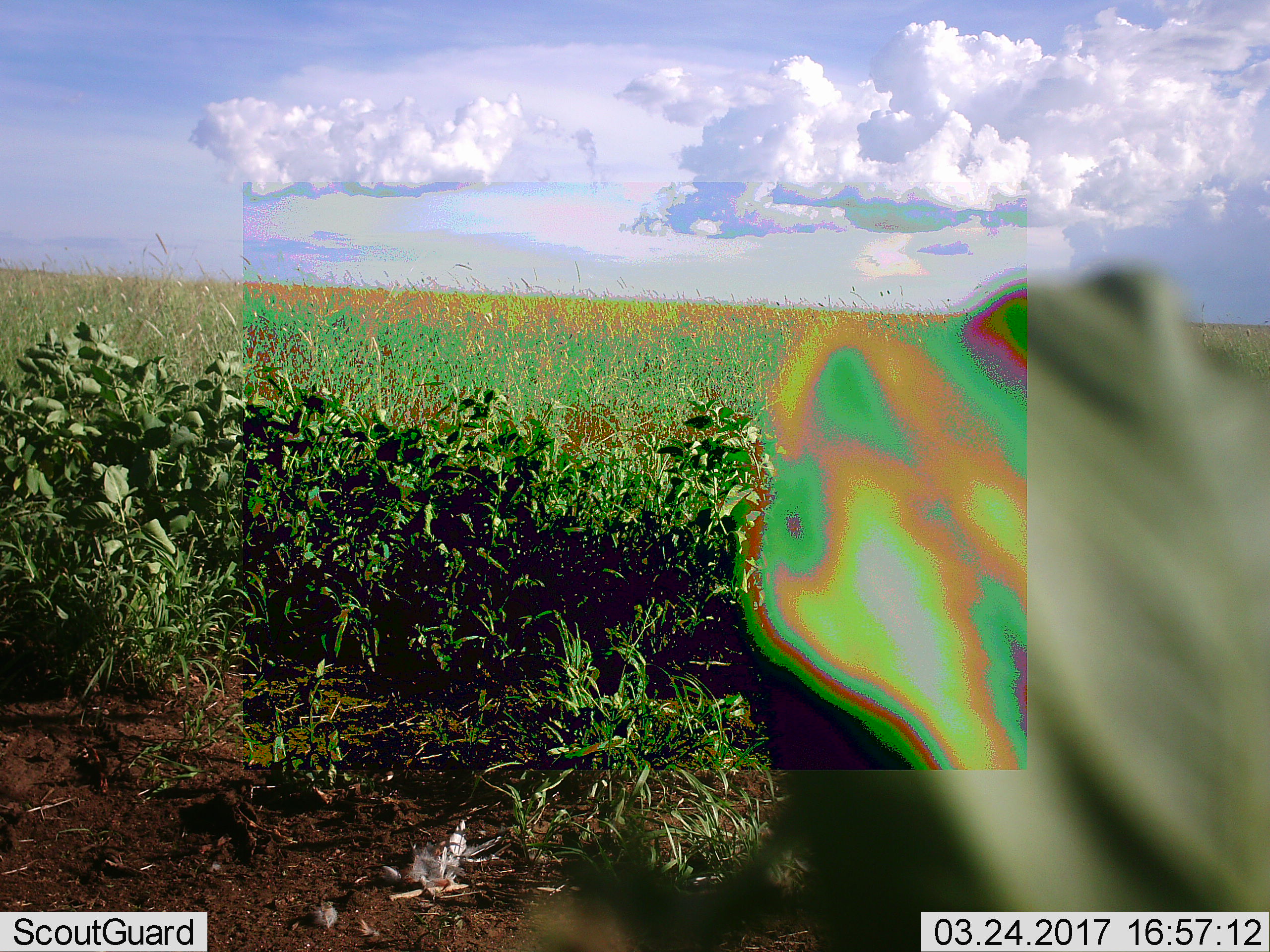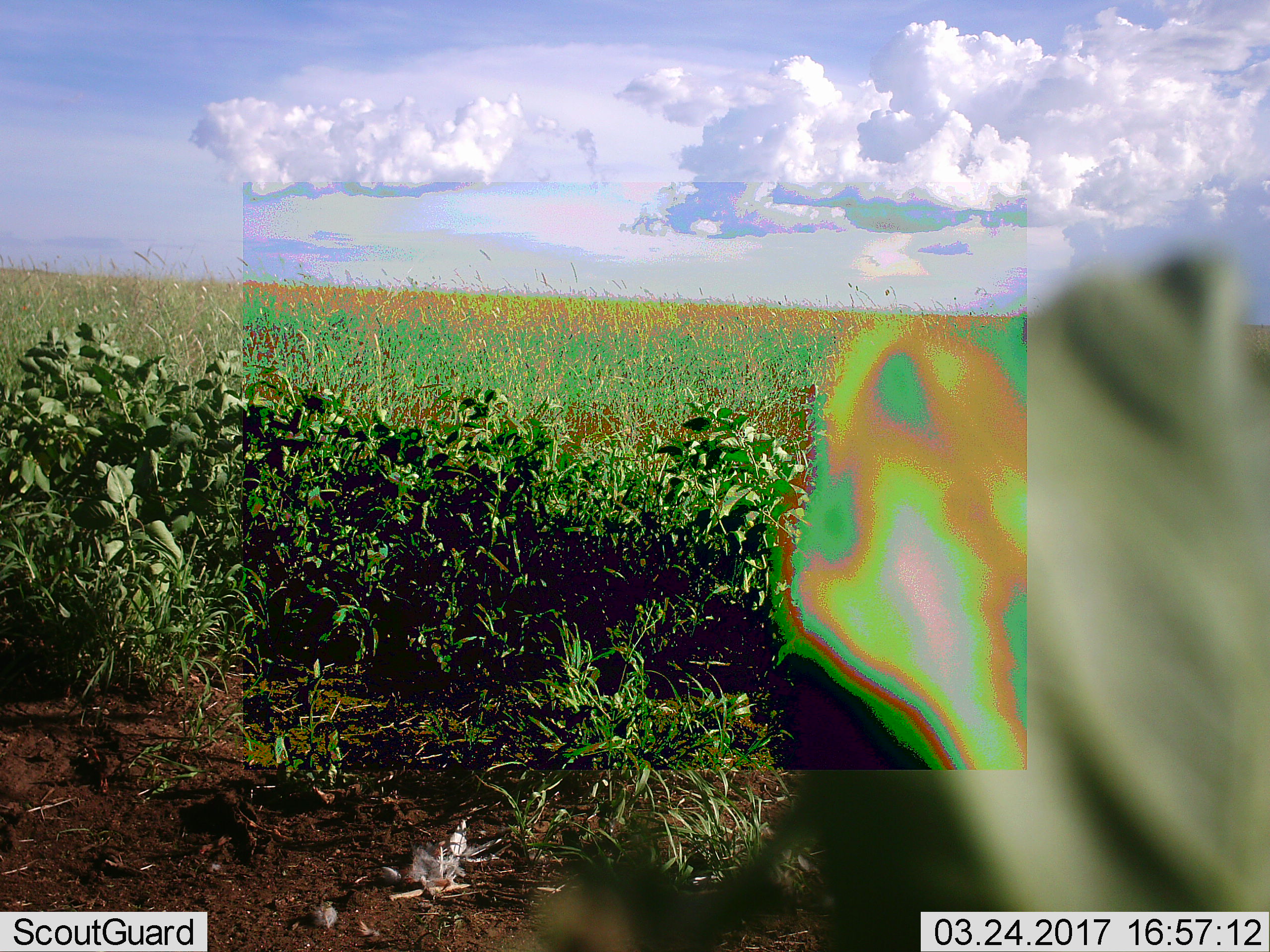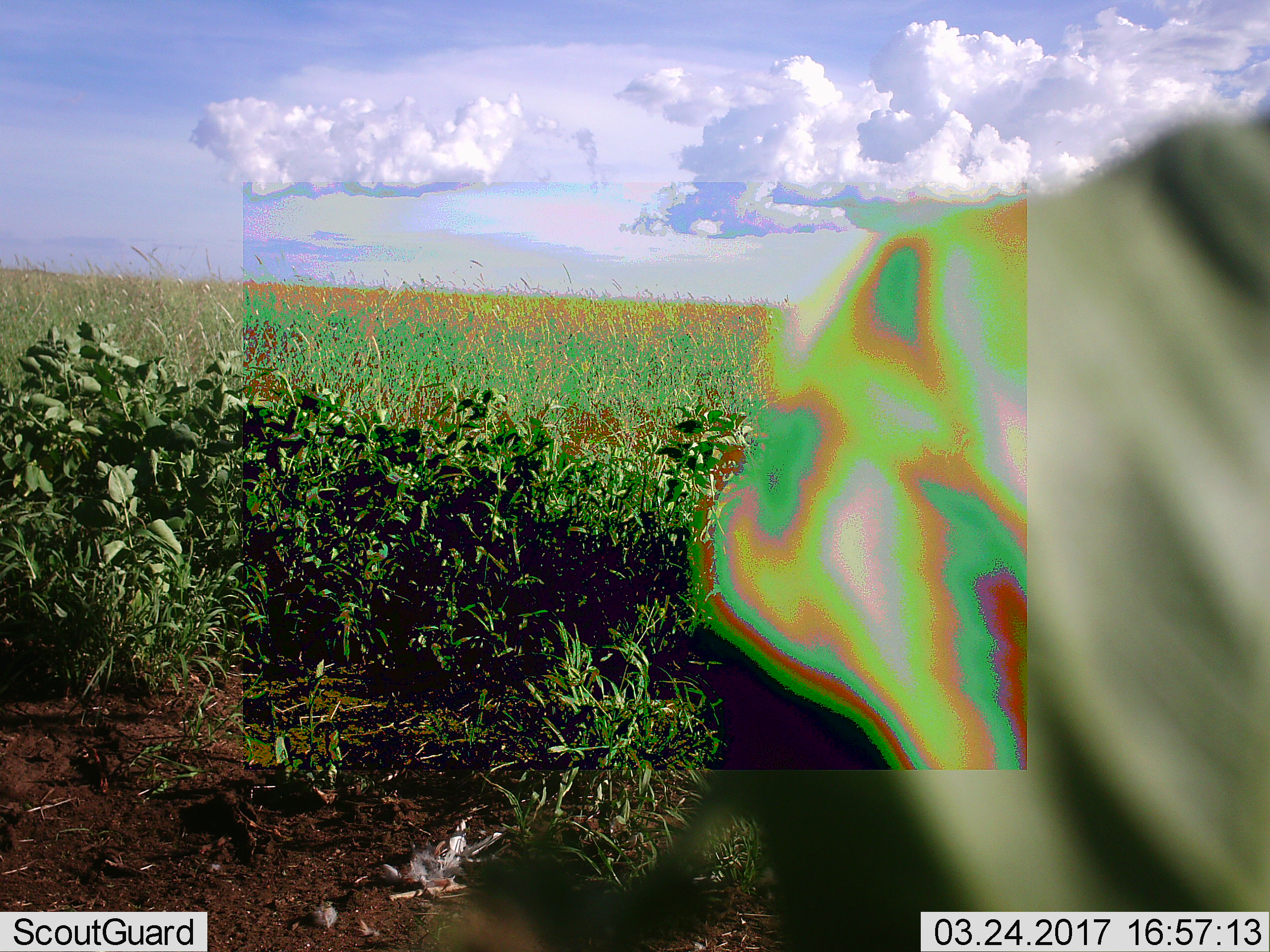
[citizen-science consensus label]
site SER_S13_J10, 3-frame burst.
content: unidentified animal